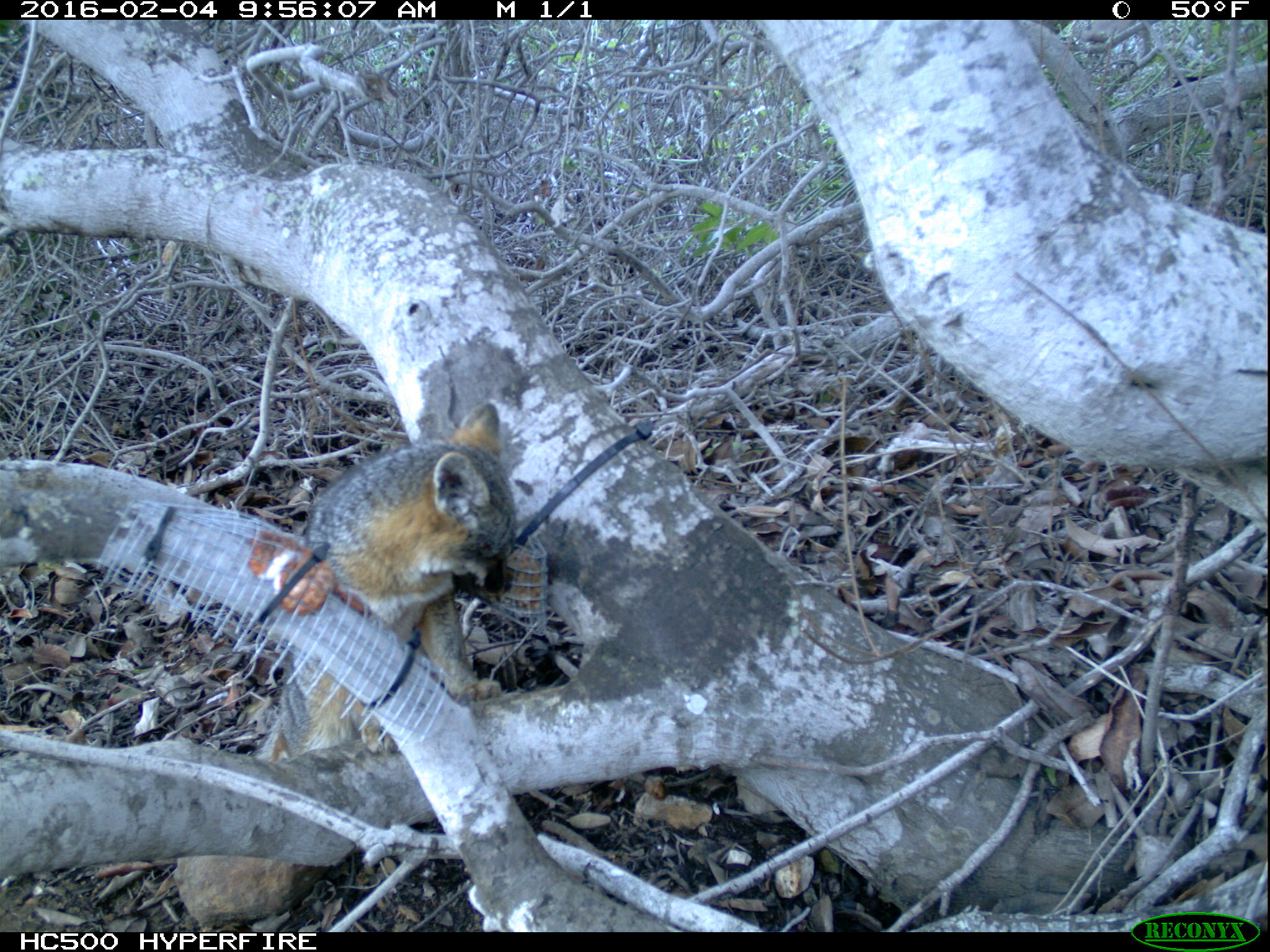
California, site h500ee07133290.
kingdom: Animalia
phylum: Chordata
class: Mammalia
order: Carnivora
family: Canidae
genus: Urocyon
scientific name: Urocyon littoralis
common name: island fox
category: fox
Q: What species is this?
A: Fox (island fox) (Urocyon littoralis).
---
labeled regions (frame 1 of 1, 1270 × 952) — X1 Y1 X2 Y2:
fox: 255 401 515 760